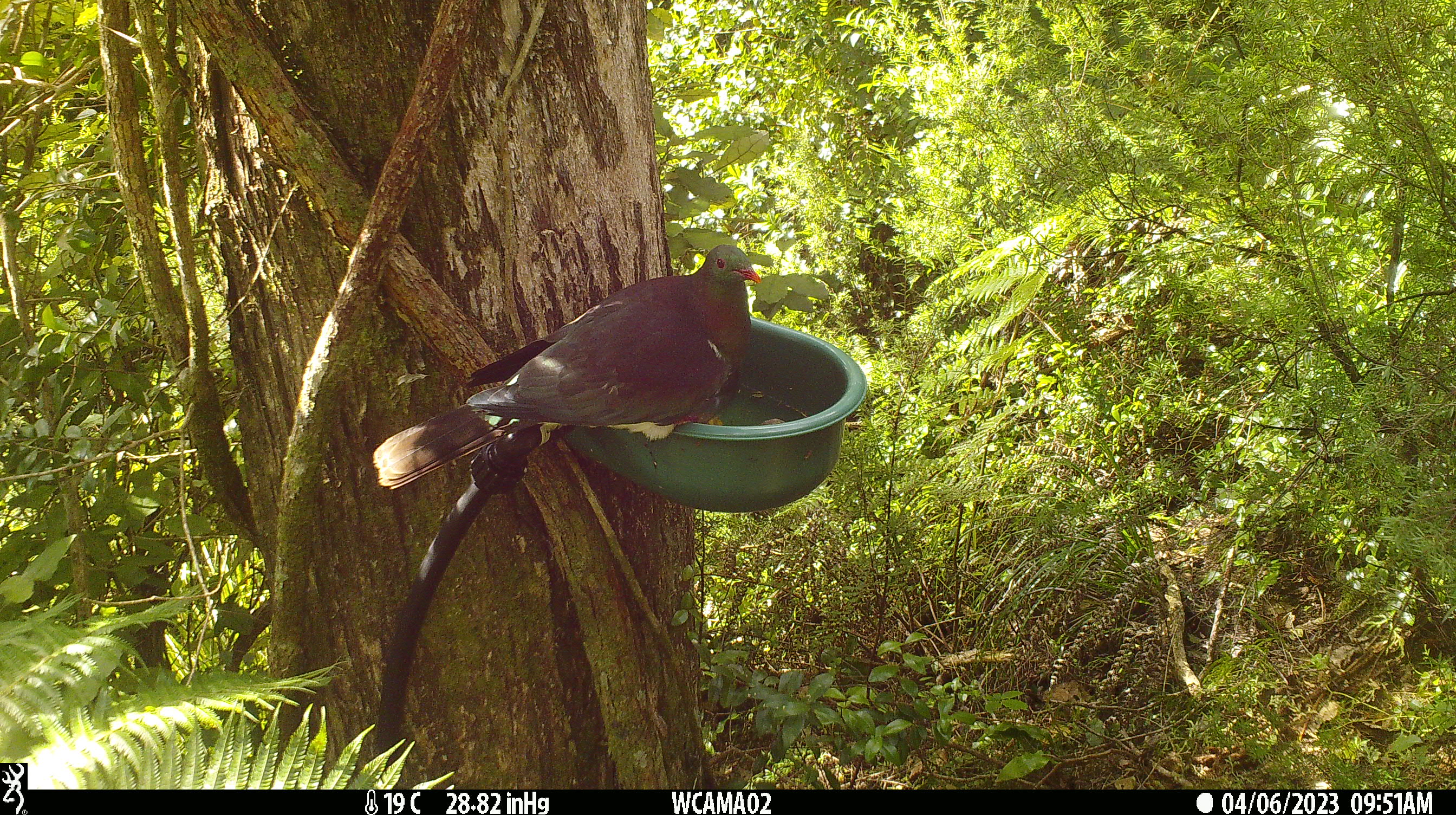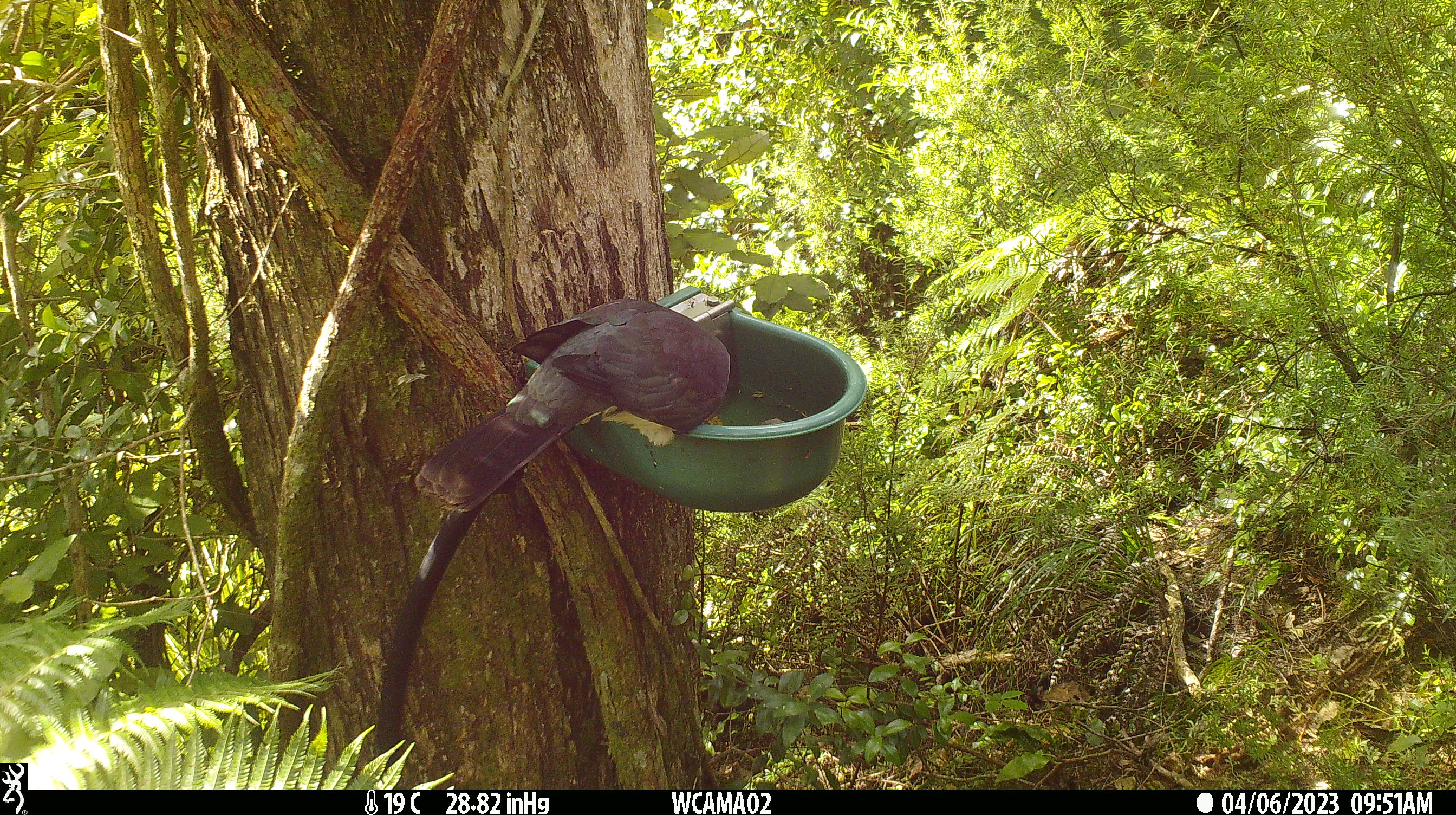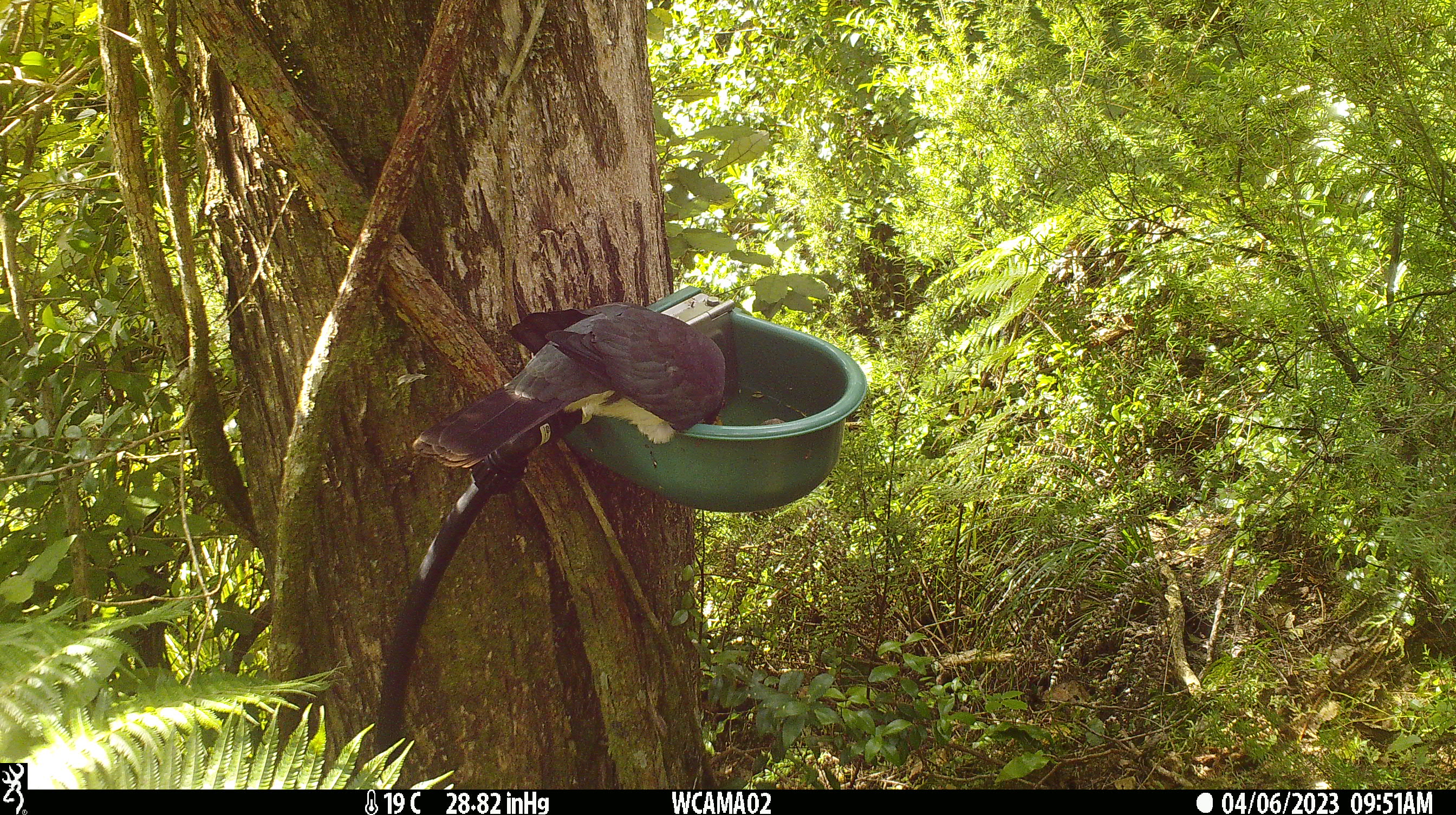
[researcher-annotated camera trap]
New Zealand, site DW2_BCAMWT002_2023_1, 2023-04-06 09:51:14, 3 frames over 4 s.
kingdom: Animalia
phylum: Chordata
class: Aves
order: Columbiformes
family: Columbidae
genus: Hemiphaga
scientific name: Hemiphaga novaeseelandiae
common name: new zealand pigeon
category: kereru